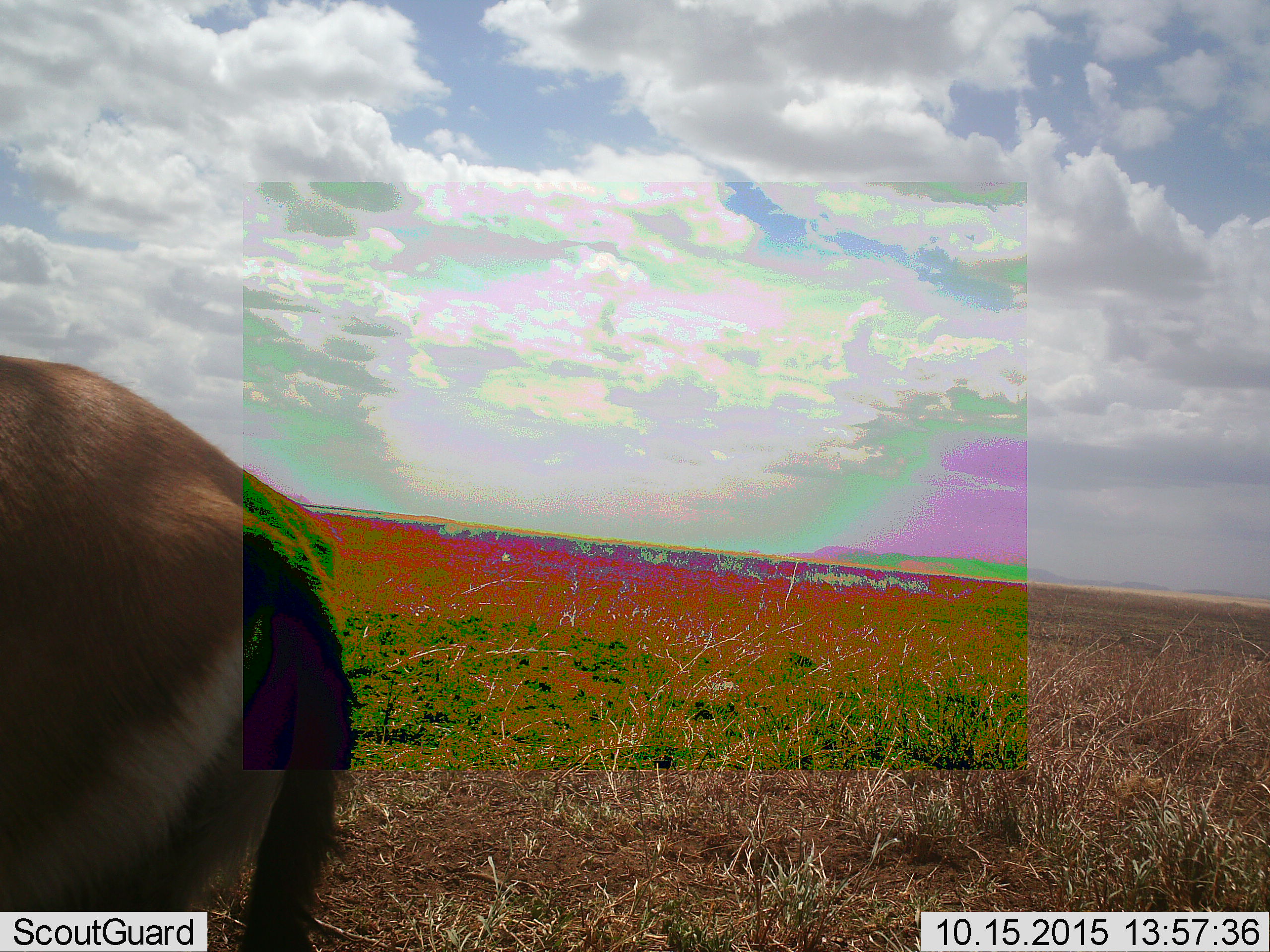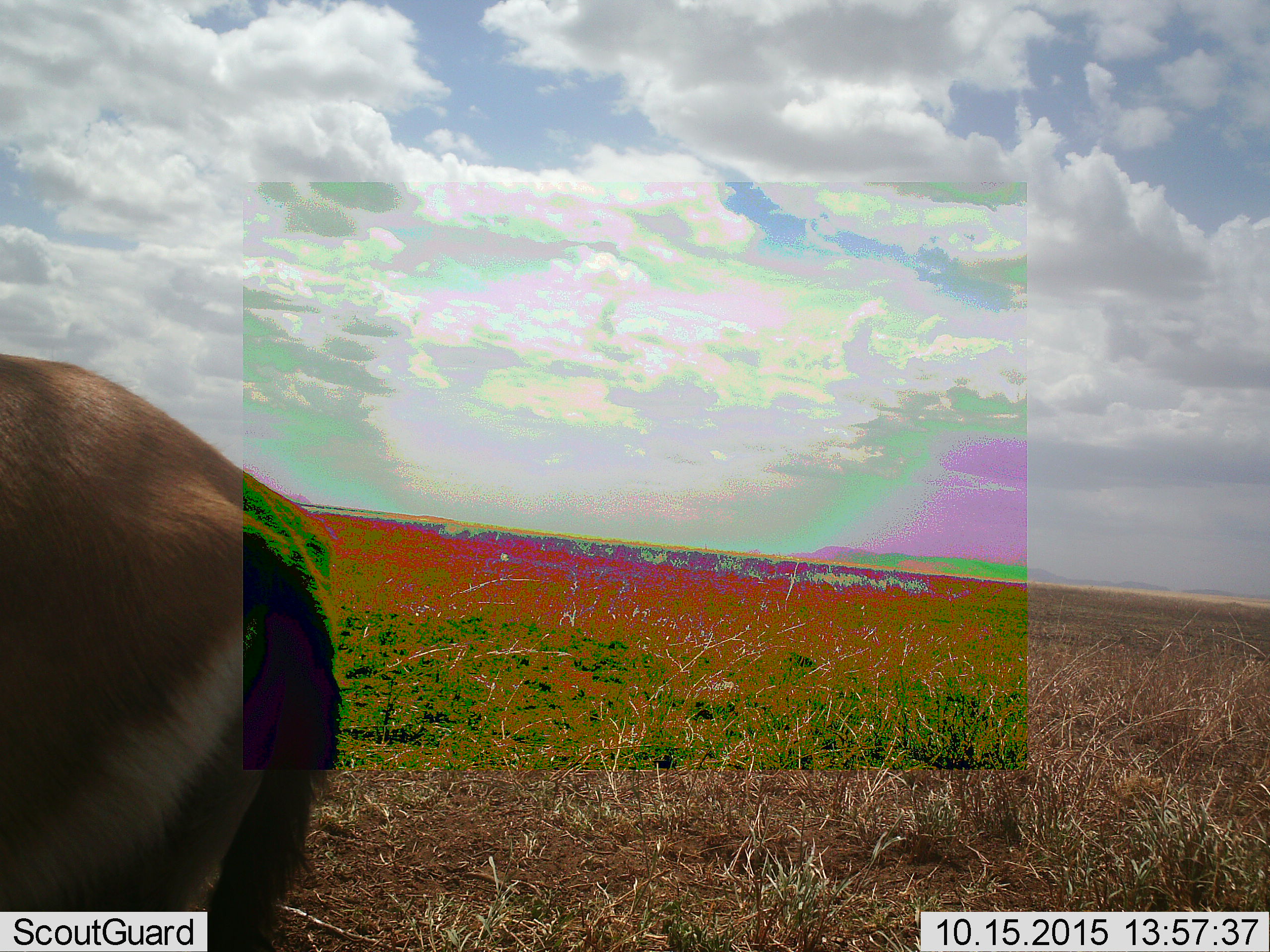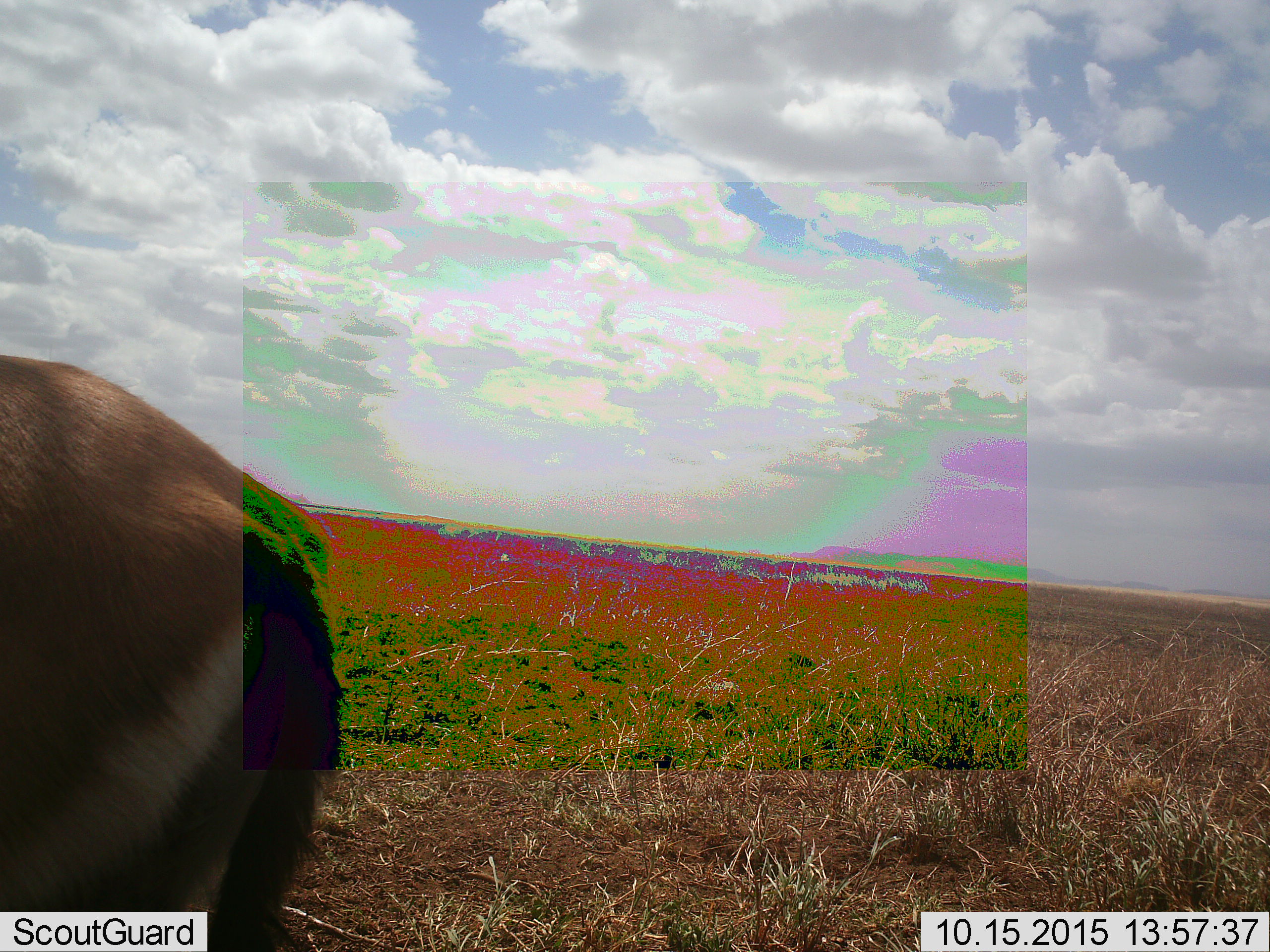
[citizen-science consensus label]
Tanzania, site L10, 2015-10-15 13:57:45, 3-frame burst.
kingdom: Animalia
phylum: Chordata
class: Mammalia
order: Artiodactyla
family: Bovidae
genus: Eudorcas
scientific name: Eudorcas thomsonii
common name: thomson's gazelle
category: gazellethomsons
Gazellethomsons (thomson's gazelle) (Eudorcas thomsonii), count 1. Behavior (volunteer vote fractions): standing 75%, resting 0%, moving 25%, interacting 0%. Young present (vote fraction): 0%. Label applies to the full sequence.